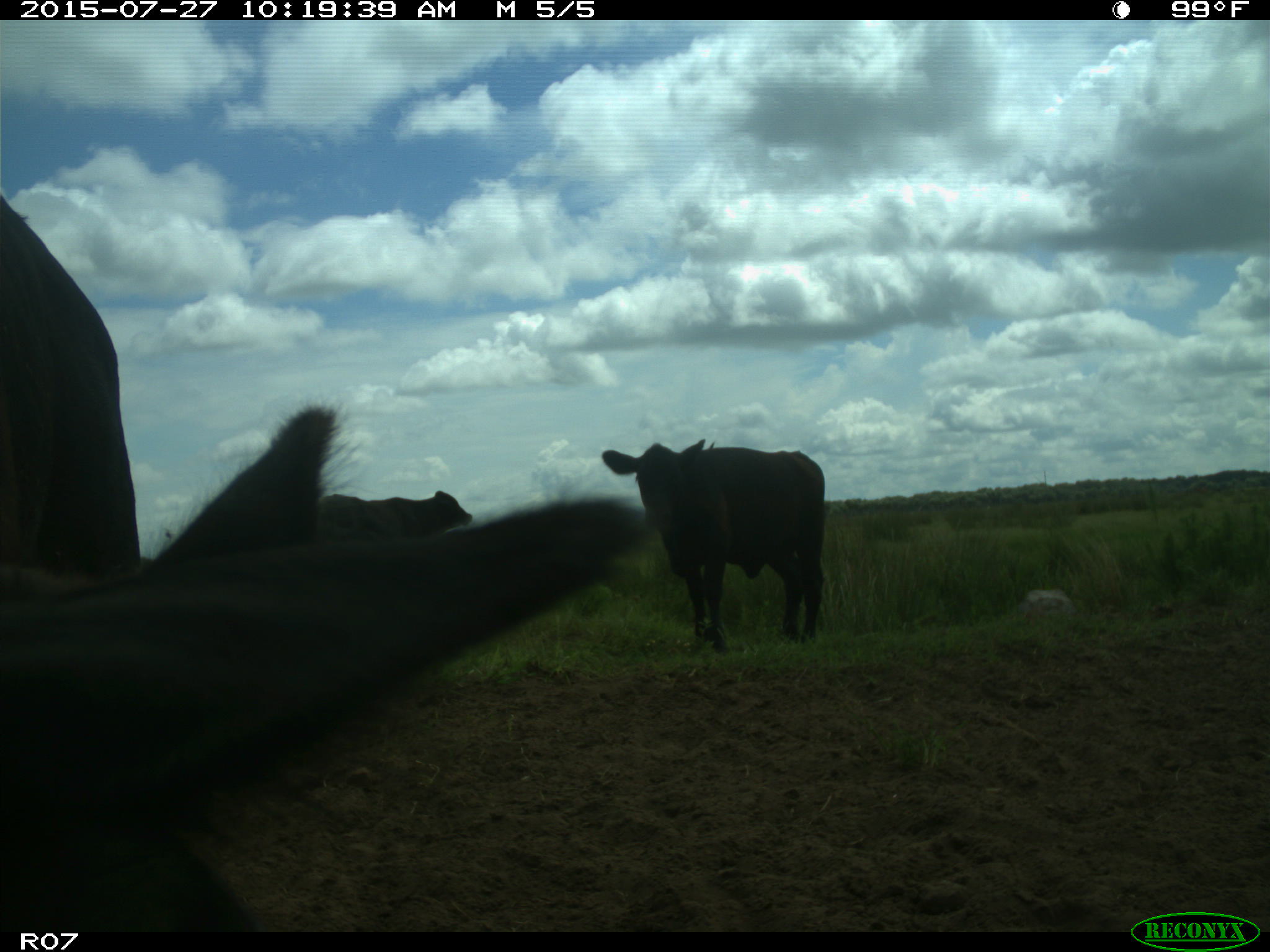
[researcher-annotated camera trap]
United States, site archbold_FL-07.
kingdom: Animalia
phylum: Chordata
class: Mammalia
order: Artiodactyla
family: Bovidae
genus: Bos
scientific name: Bos taurus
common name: domestic cow